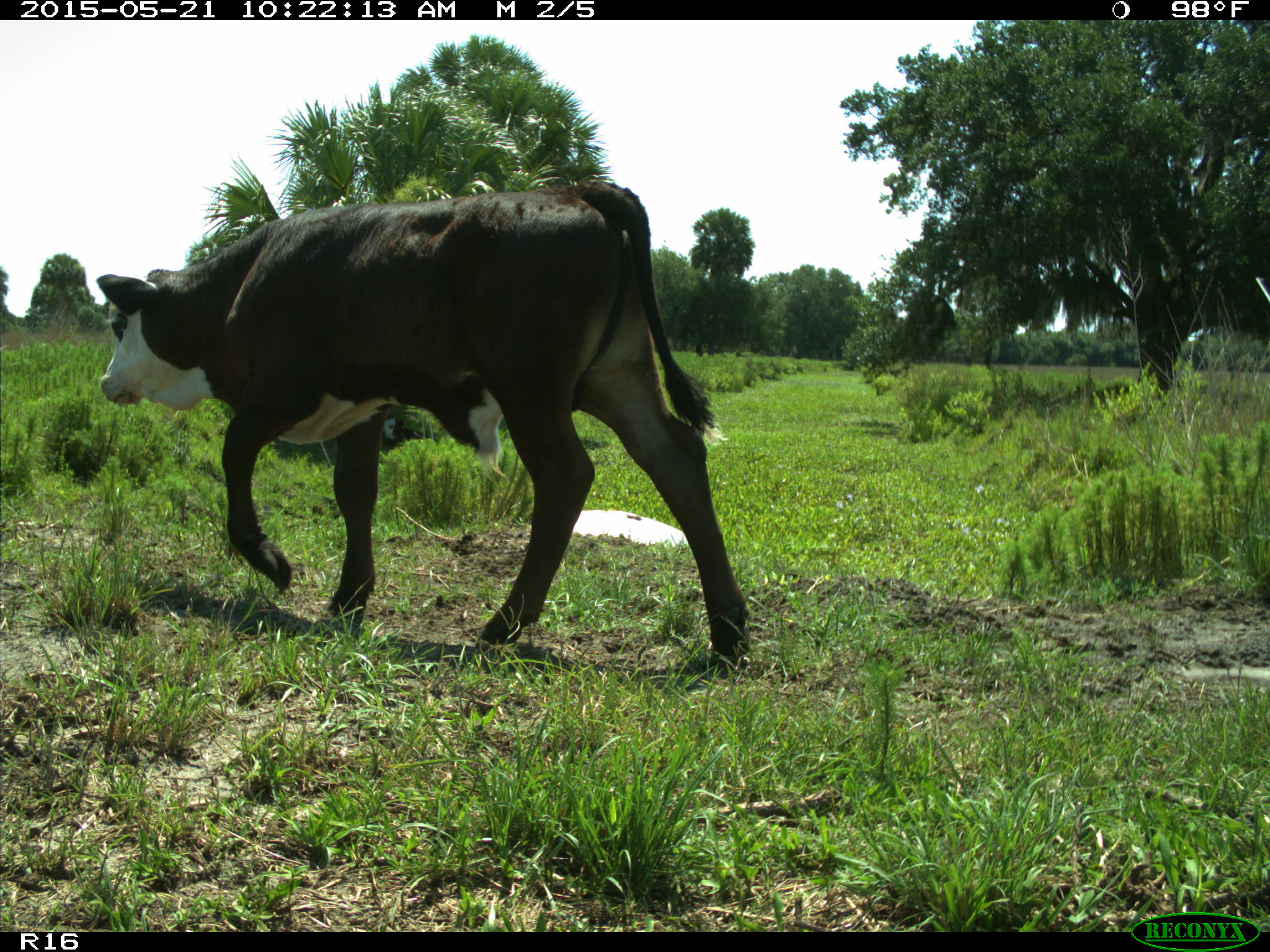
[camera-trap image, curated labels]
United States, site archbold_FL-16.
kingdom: Animalia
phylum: Chordata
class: Mammalia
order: Artiodactyla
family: Bovidae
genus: Bos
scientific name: Bos taurus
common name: domestic cow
Bos taurus (domestic cow).